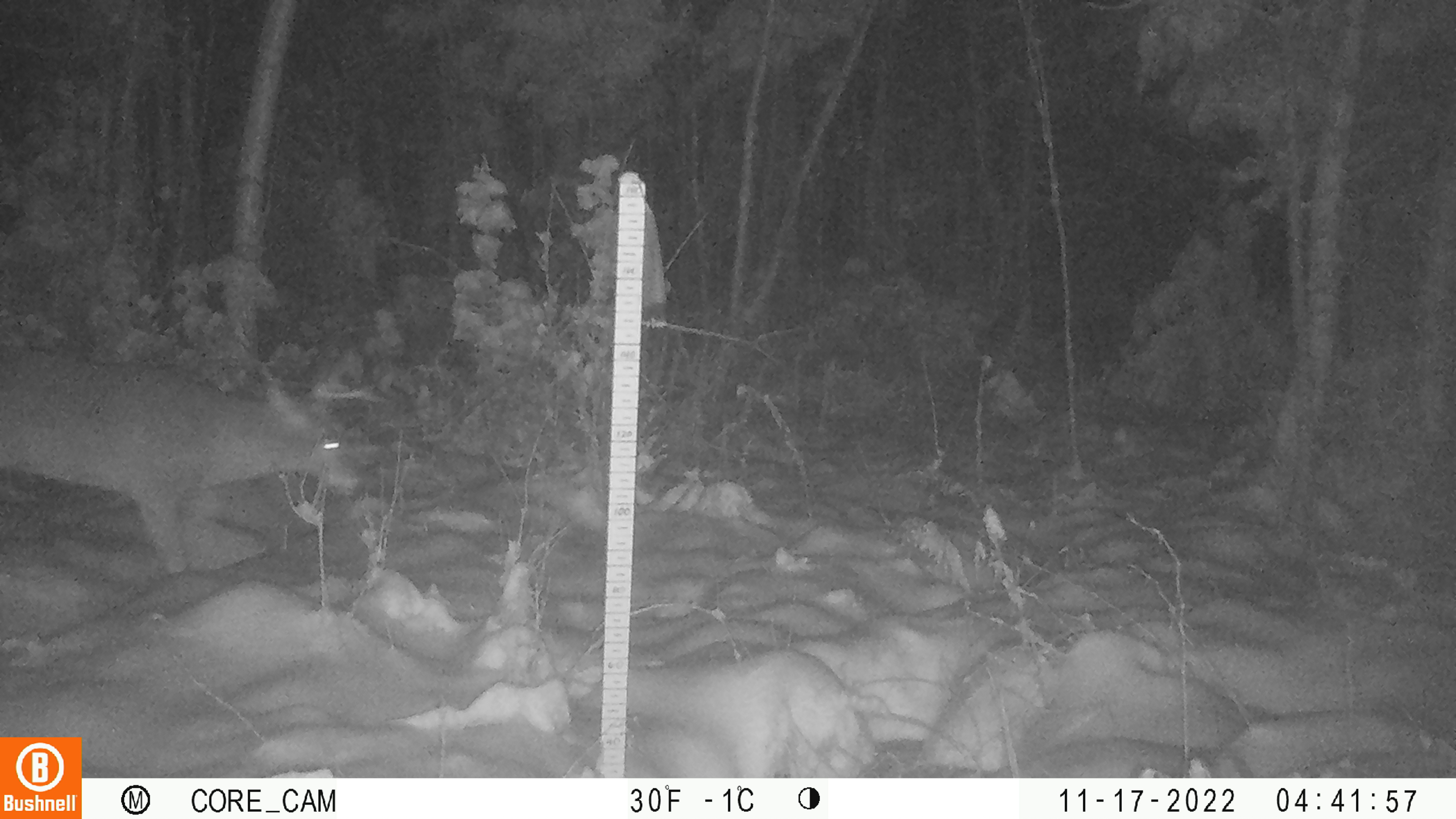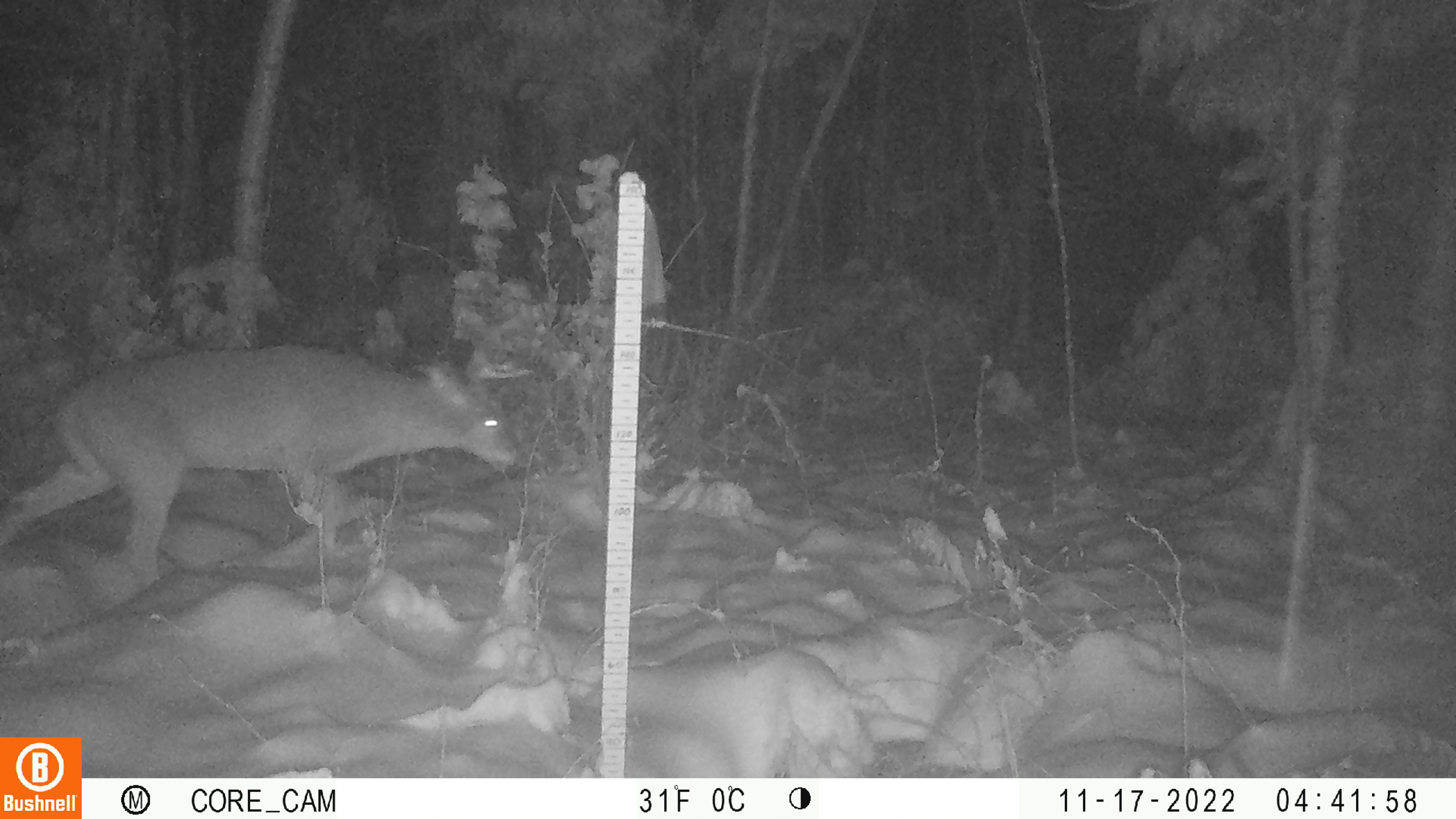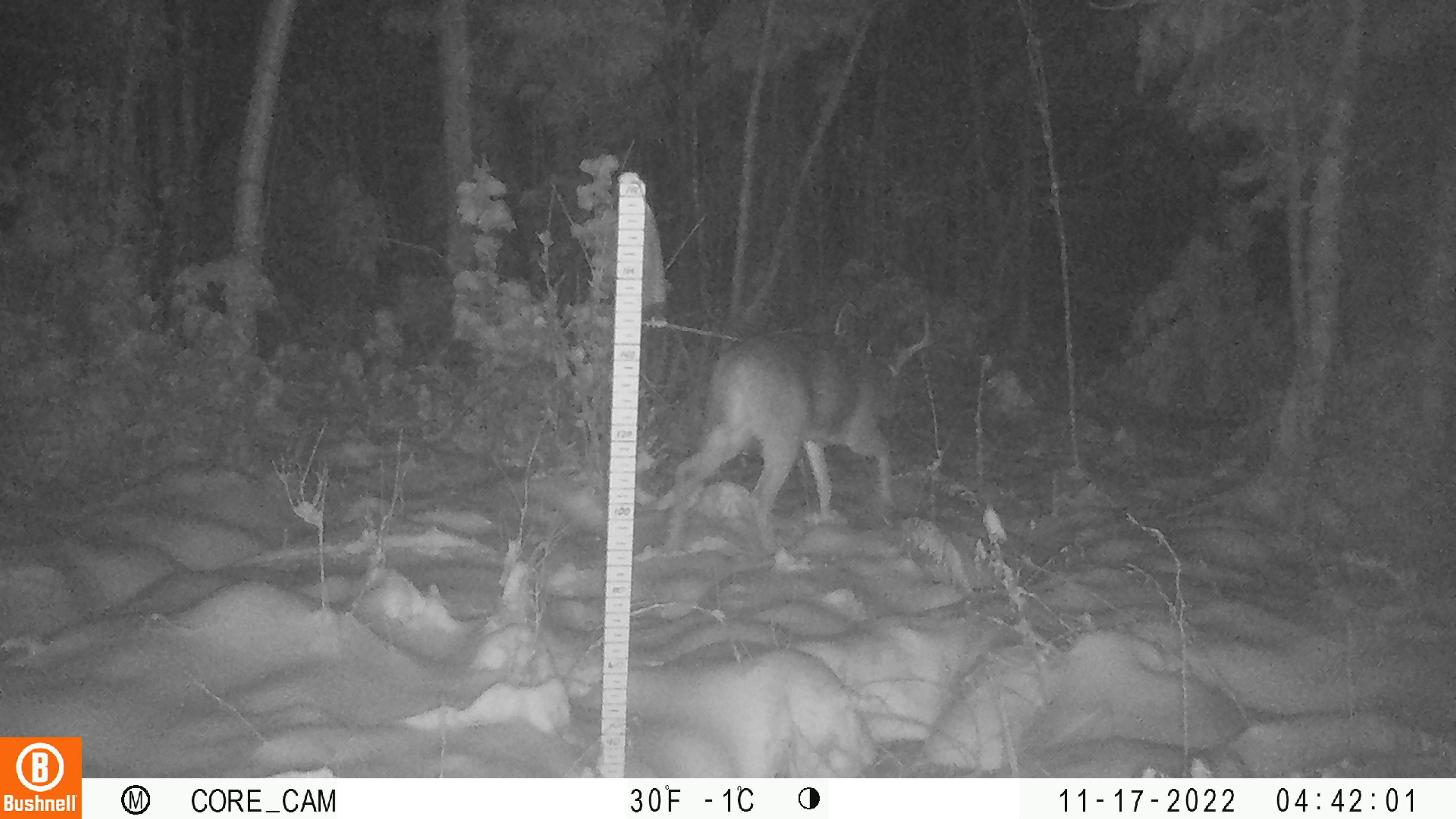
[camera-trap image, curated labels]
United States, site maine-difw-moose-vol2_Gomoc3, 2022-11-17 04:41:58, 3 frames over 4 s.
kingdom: Animalia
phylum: Chordata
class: Mammalia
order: Artiodactyla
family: Cervidae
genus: Odocoileus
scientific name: Odocoileus virginianus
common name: white-tailed deer